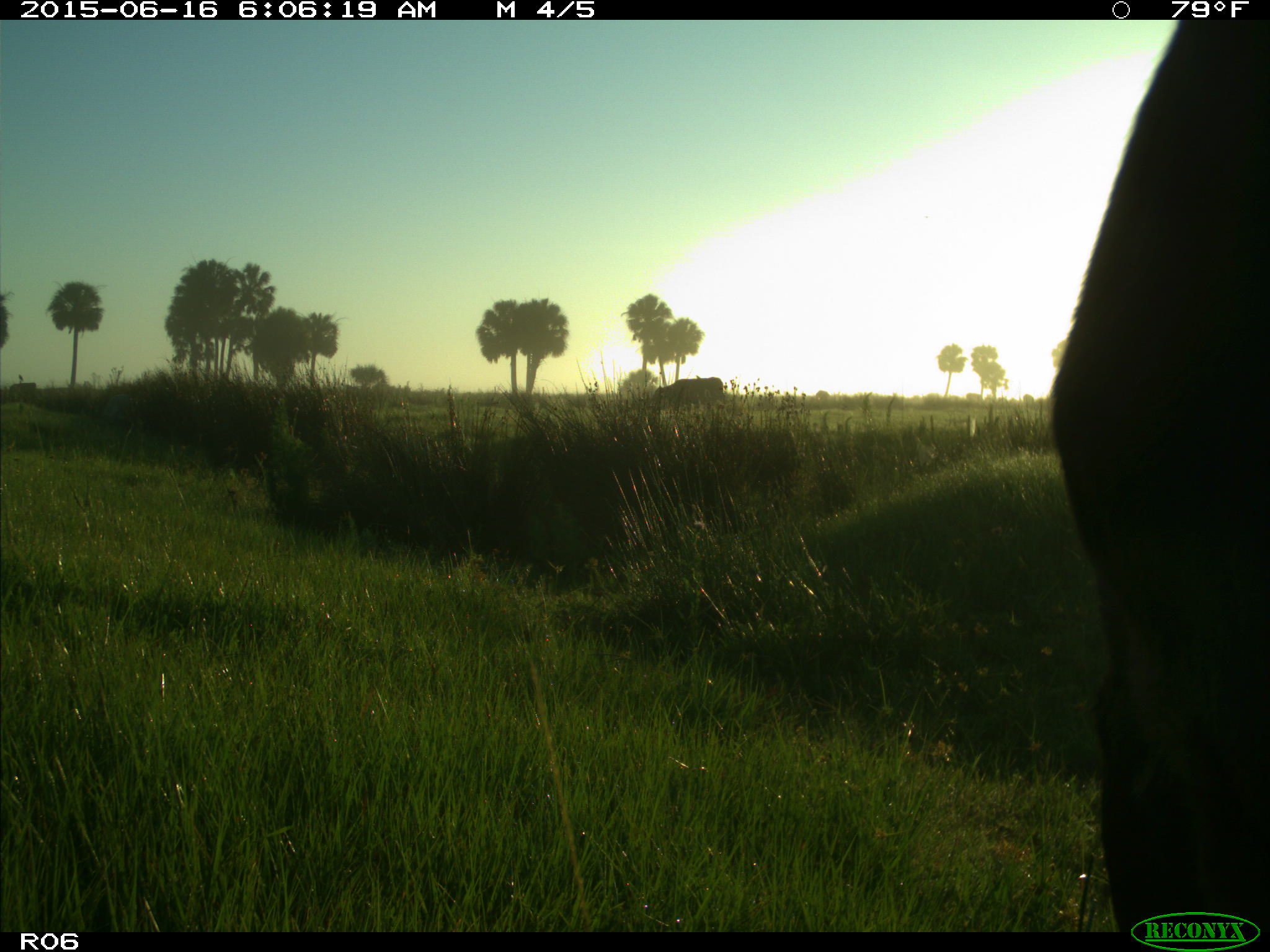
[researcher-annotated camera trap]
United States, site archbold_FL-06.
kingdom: Animalia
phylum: Chordata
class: Mammalia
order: Artiodactyla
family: Bovidae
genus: Bos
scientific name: Bos taurus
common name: domestic cow